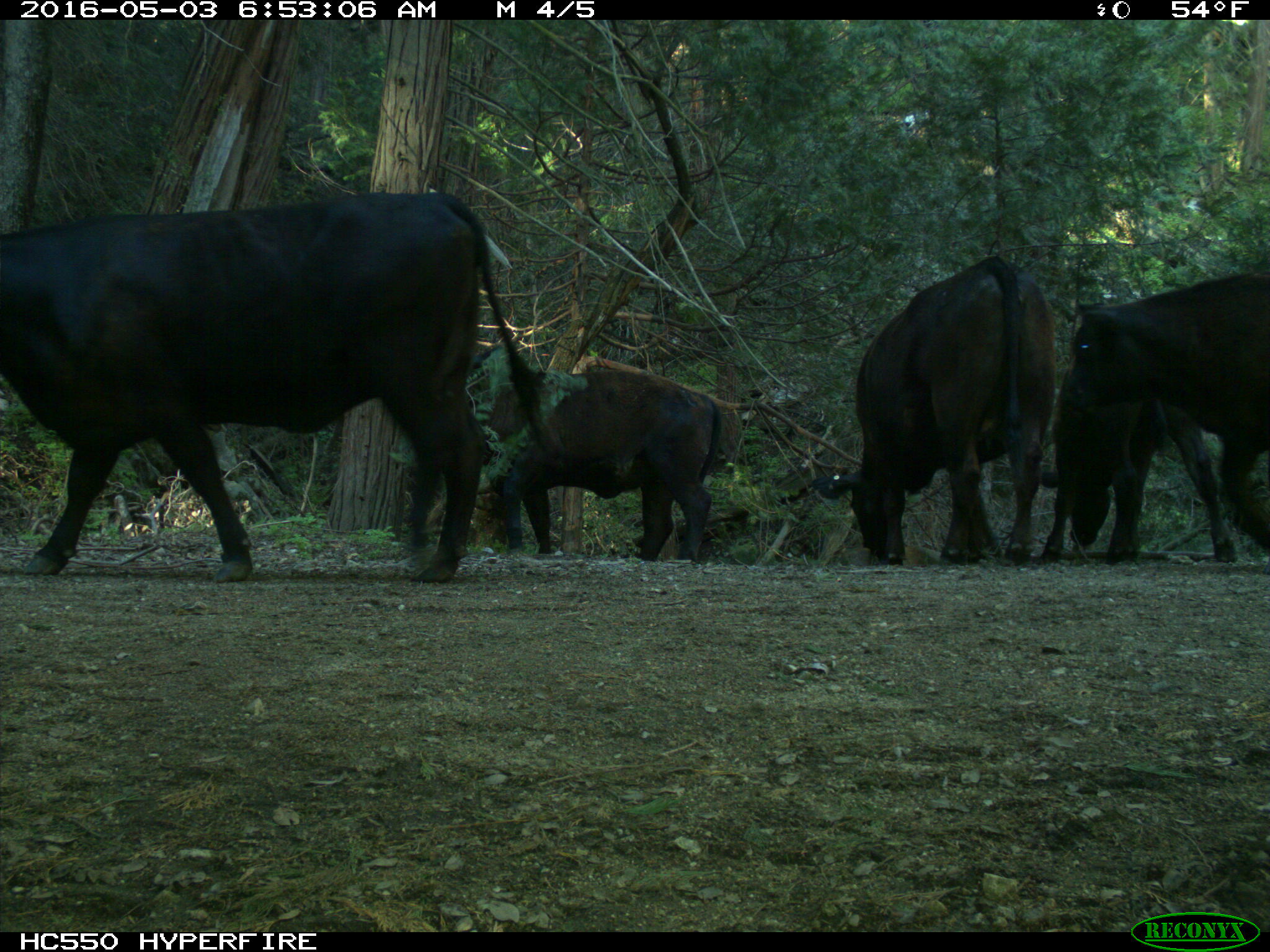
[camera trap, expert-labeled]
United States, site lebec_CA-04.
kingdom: Animalia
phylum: Chordata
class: Mammalia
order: Artiodactyla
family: Bovidae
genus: Bos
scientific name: Bos taurus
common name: domestic cow